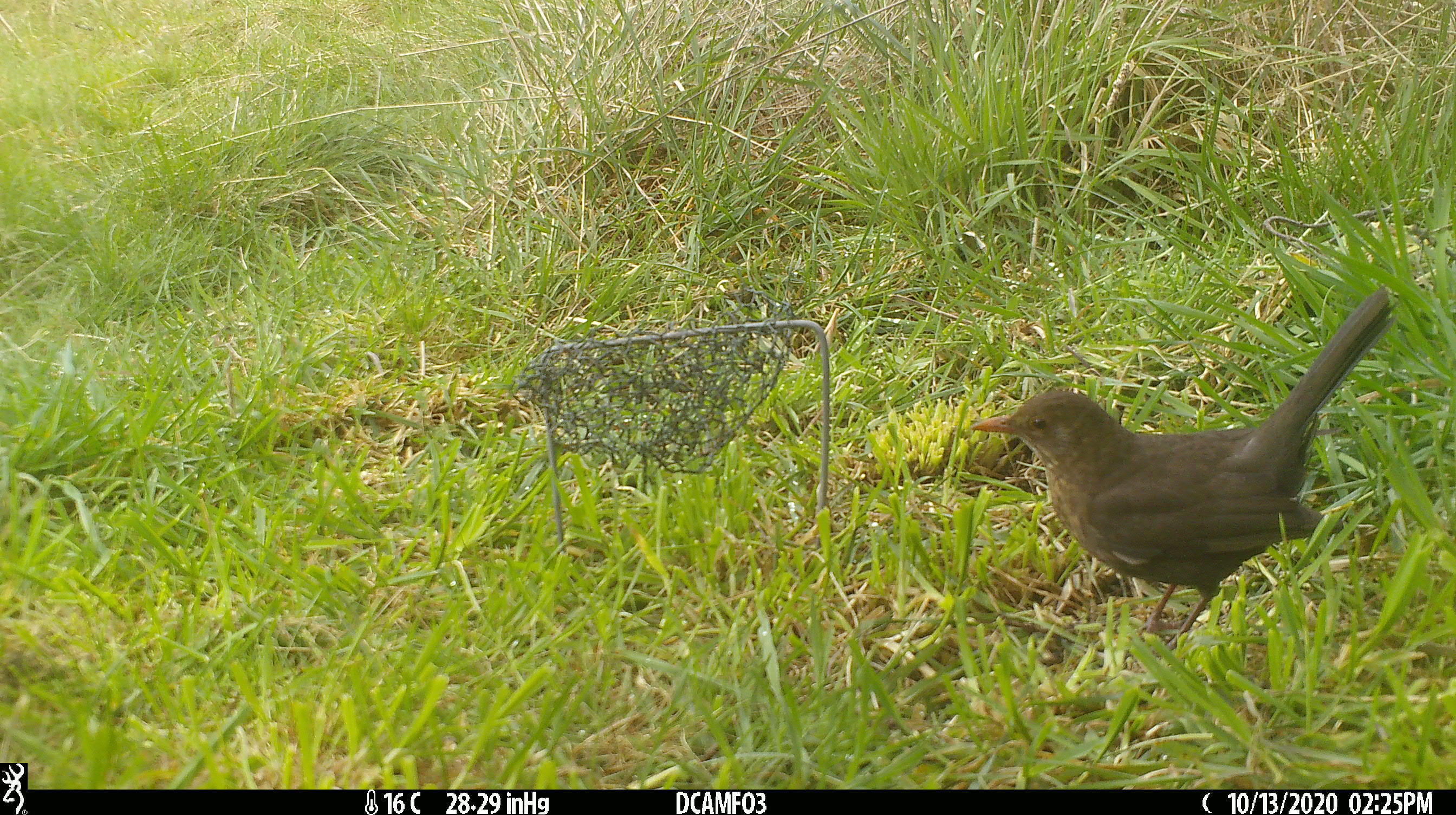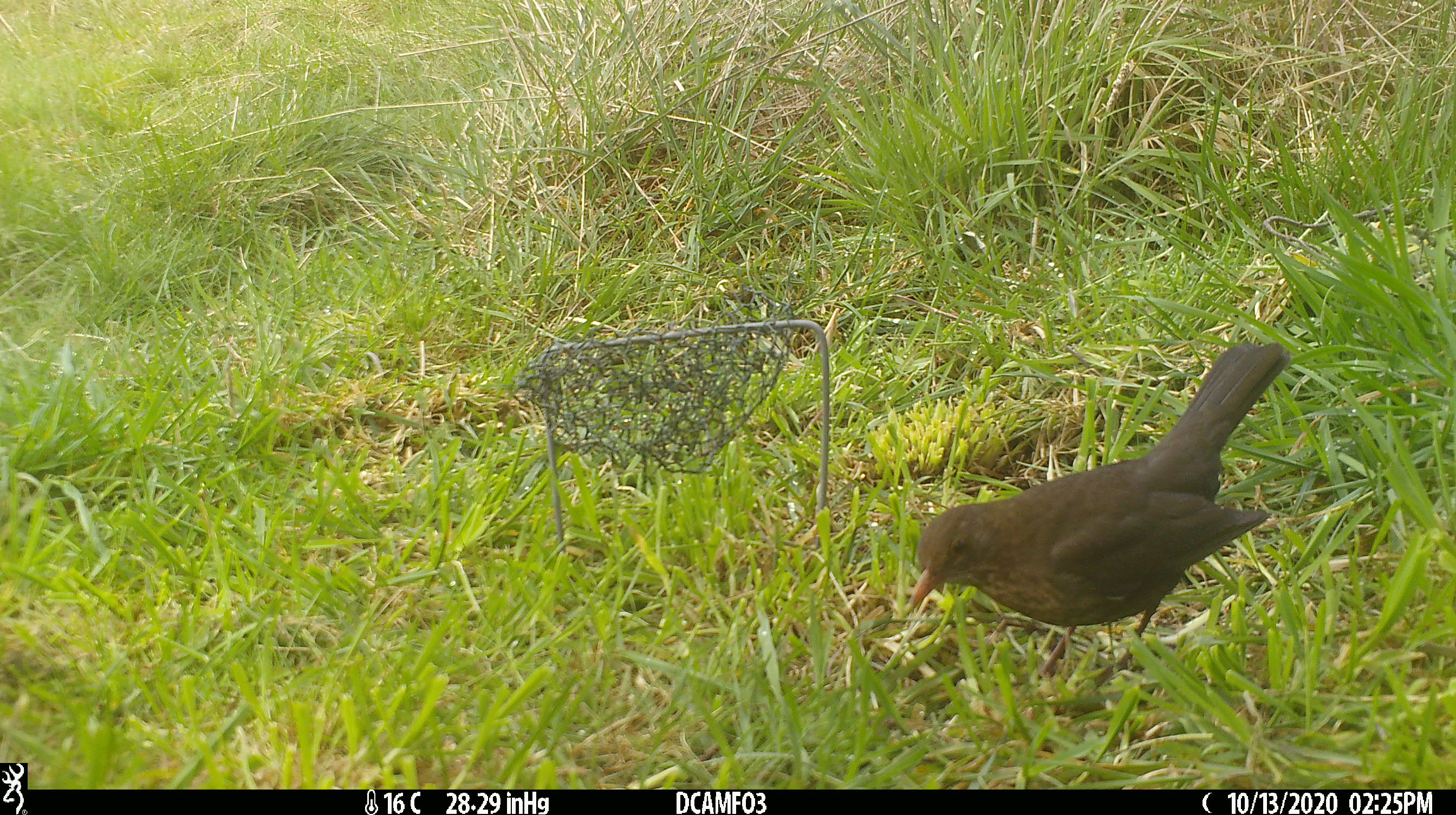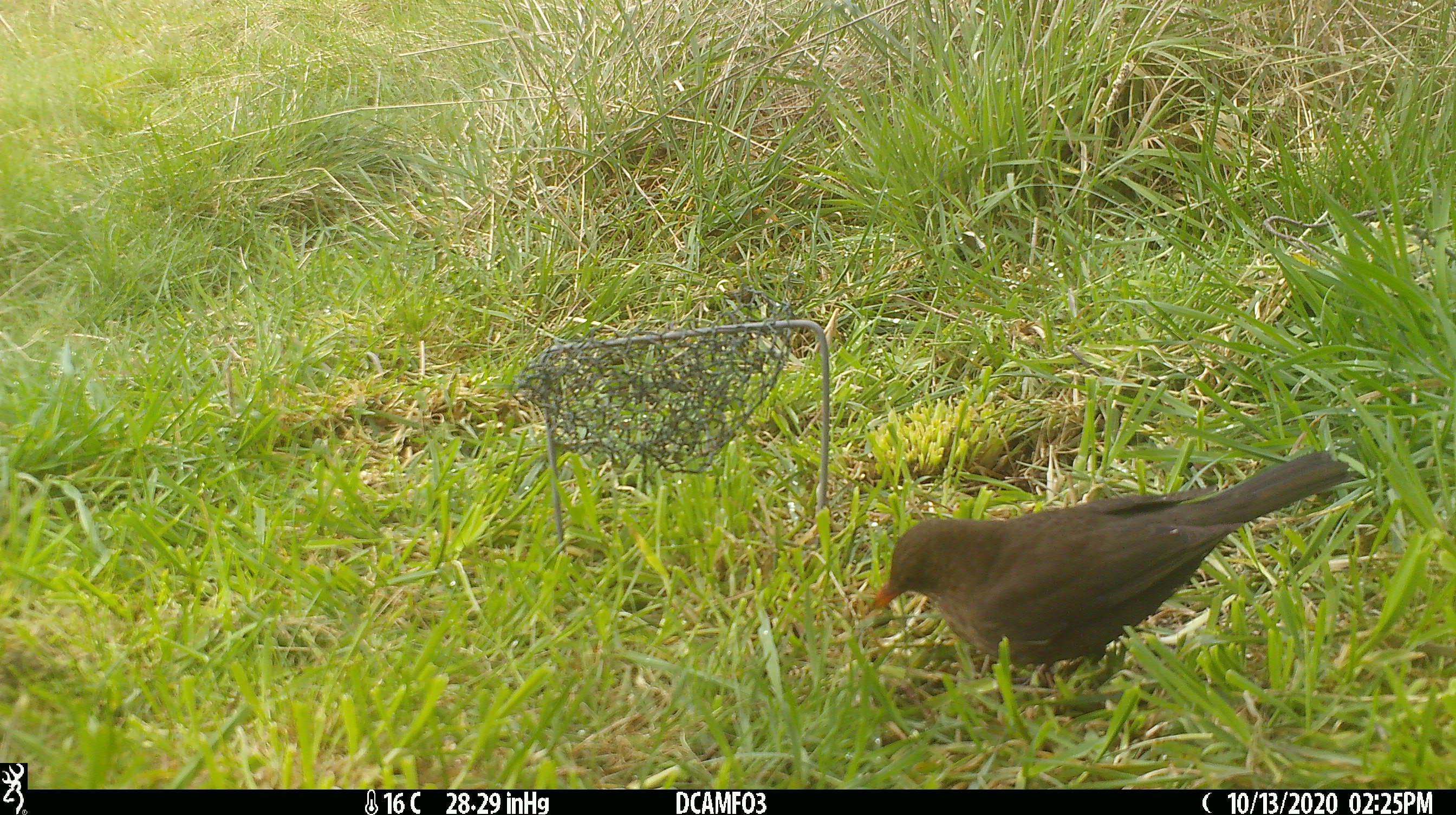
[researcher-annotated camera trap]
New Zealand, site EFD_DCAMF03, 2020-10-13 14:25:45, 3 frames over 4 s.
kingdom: Animalia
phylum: Chordata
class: Aves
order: Passeriformes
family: Turdidae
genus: Turdus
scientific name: Turdus merula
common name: eurasian blackbird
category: blackbird